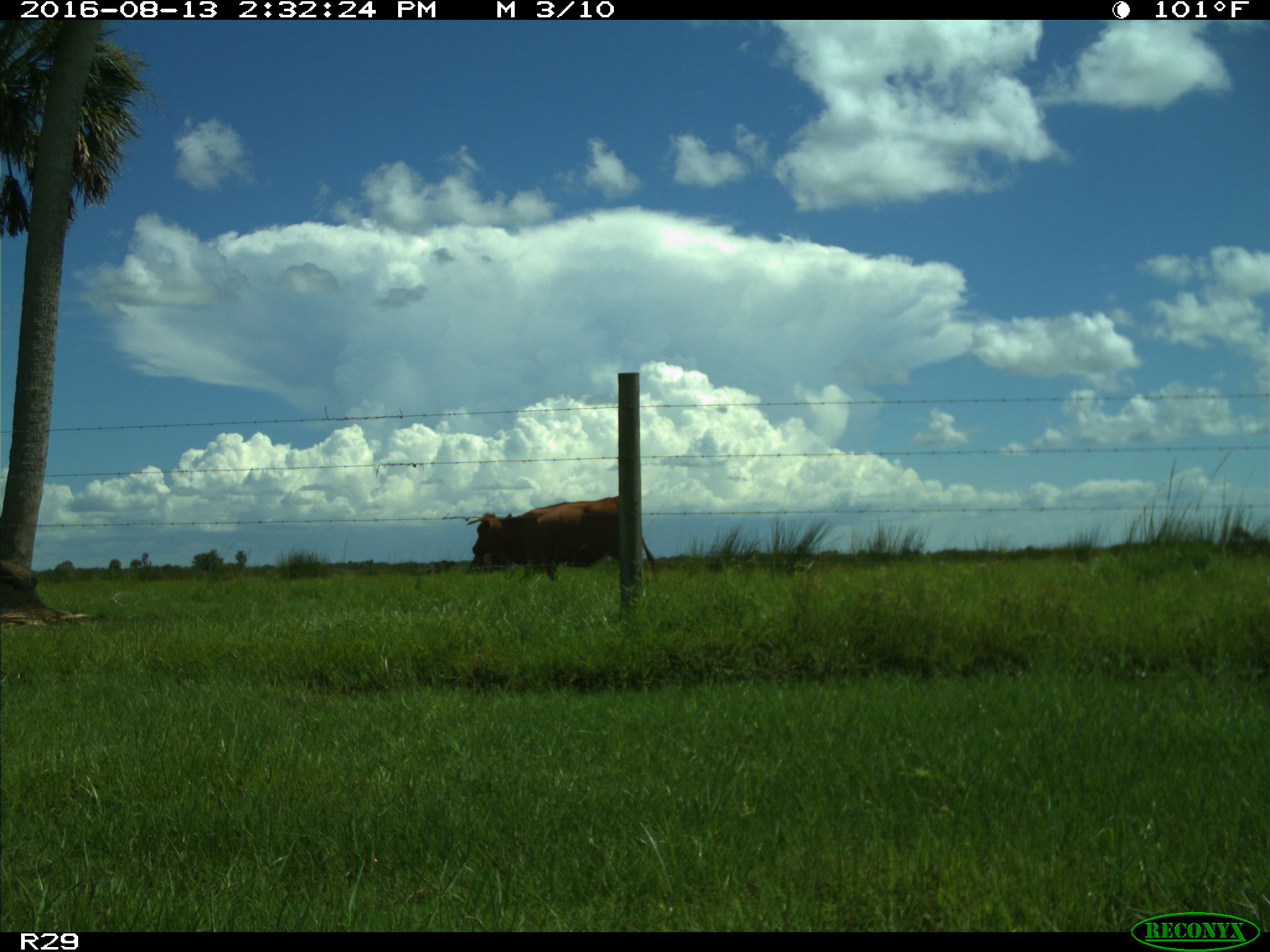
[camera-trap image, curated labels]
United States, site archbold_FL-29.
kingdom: Animalia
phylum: Chordata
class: Mammalia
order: Artiodactyla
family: Bovidae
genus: Bos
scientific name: Bos taurus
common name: domestic cow